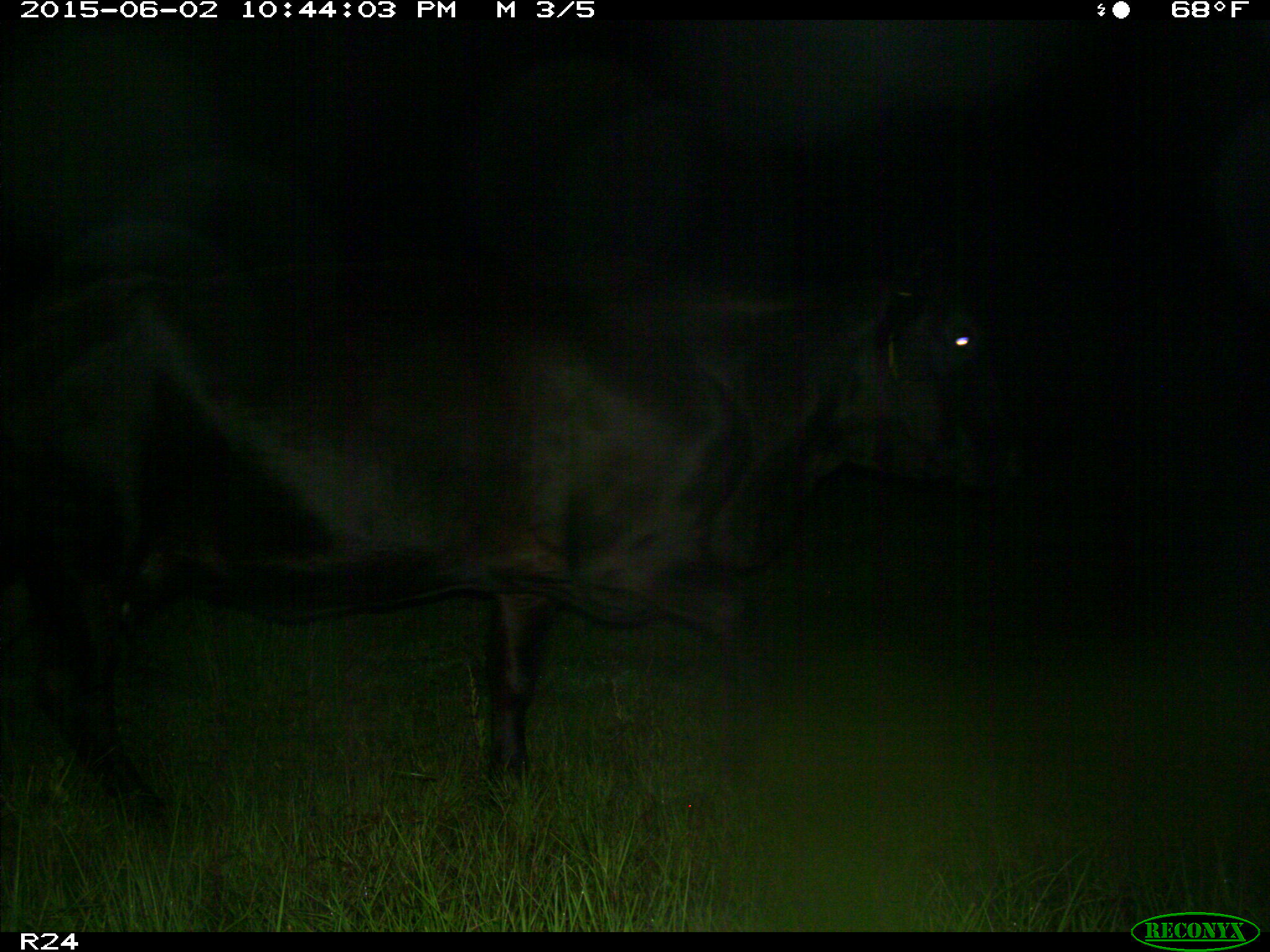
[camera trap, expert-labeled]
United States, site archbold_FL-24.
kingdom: Animalia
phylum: Chordata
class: Mammalia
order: Artiodactyla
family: Bovidae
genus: Bos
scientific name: Bos taurus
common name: domestic cow